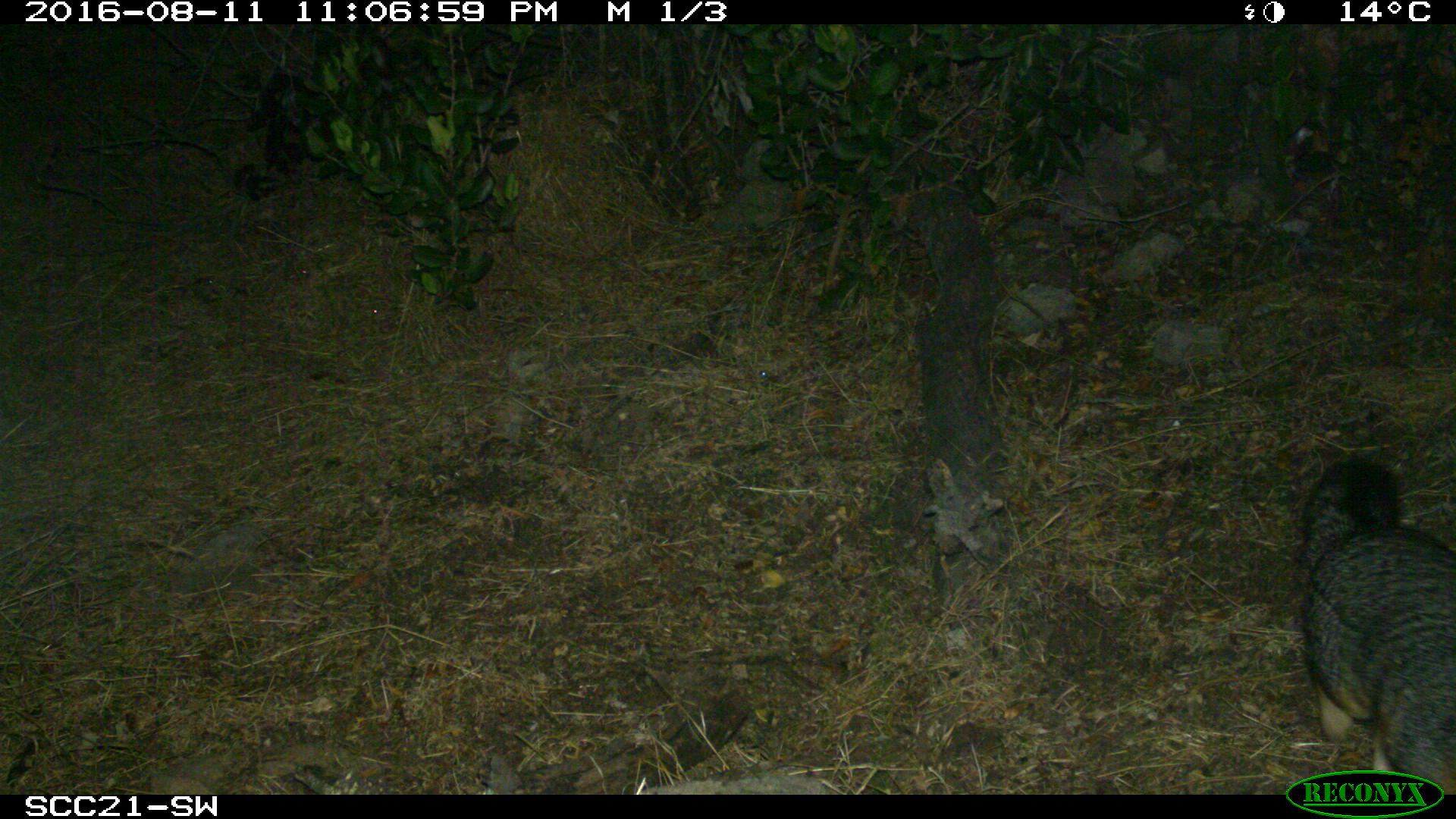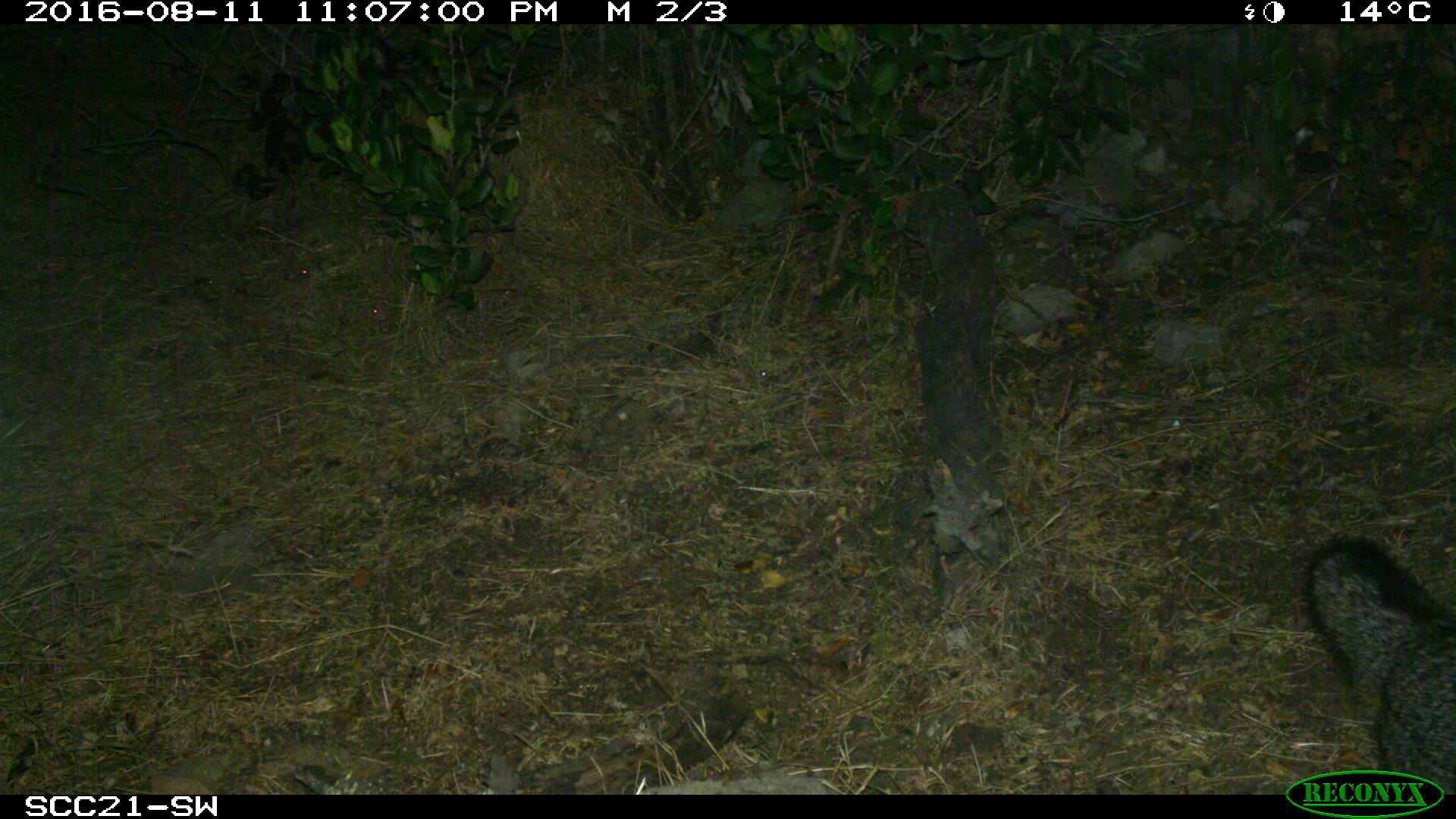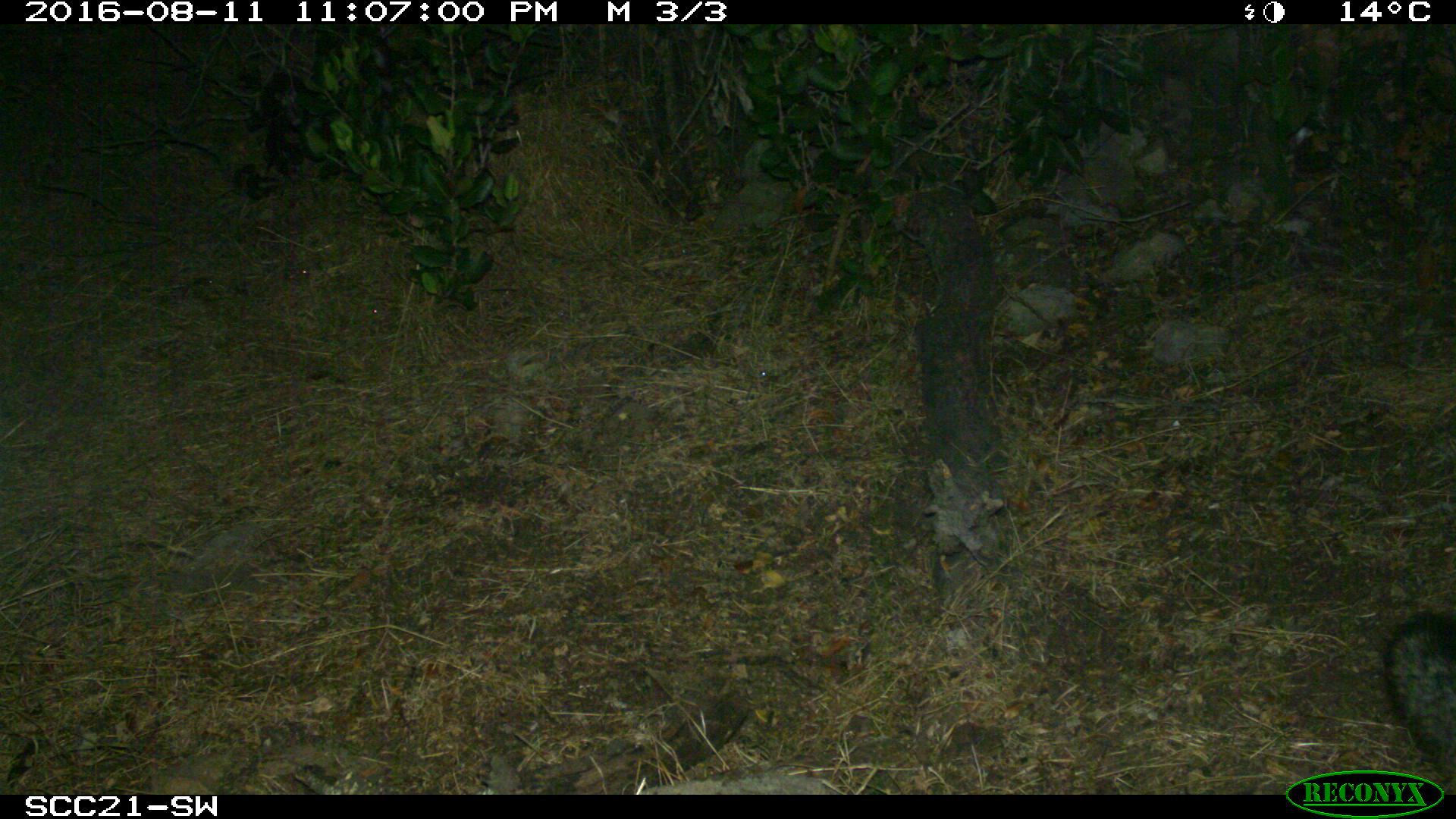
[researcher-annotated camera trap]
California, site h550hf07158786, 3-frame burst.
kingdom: Animalia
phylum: Chordata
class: Mammalia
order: Carnivora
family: Canidae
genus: Urocyon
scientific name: Urocyon littoralis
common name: island fox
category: fox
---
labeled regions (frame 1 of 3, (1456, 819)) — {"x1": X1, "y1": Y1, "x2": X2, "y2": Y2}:
fox: {"x1": 1300, "y1": 460, "x2": 1455, "y2": 795}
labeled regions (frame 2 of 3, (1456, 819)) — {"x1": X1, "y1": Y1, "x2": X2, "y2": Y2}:
fox: {"x1": 1305, "y1": 531, "x2": 1455, "y2": 793}